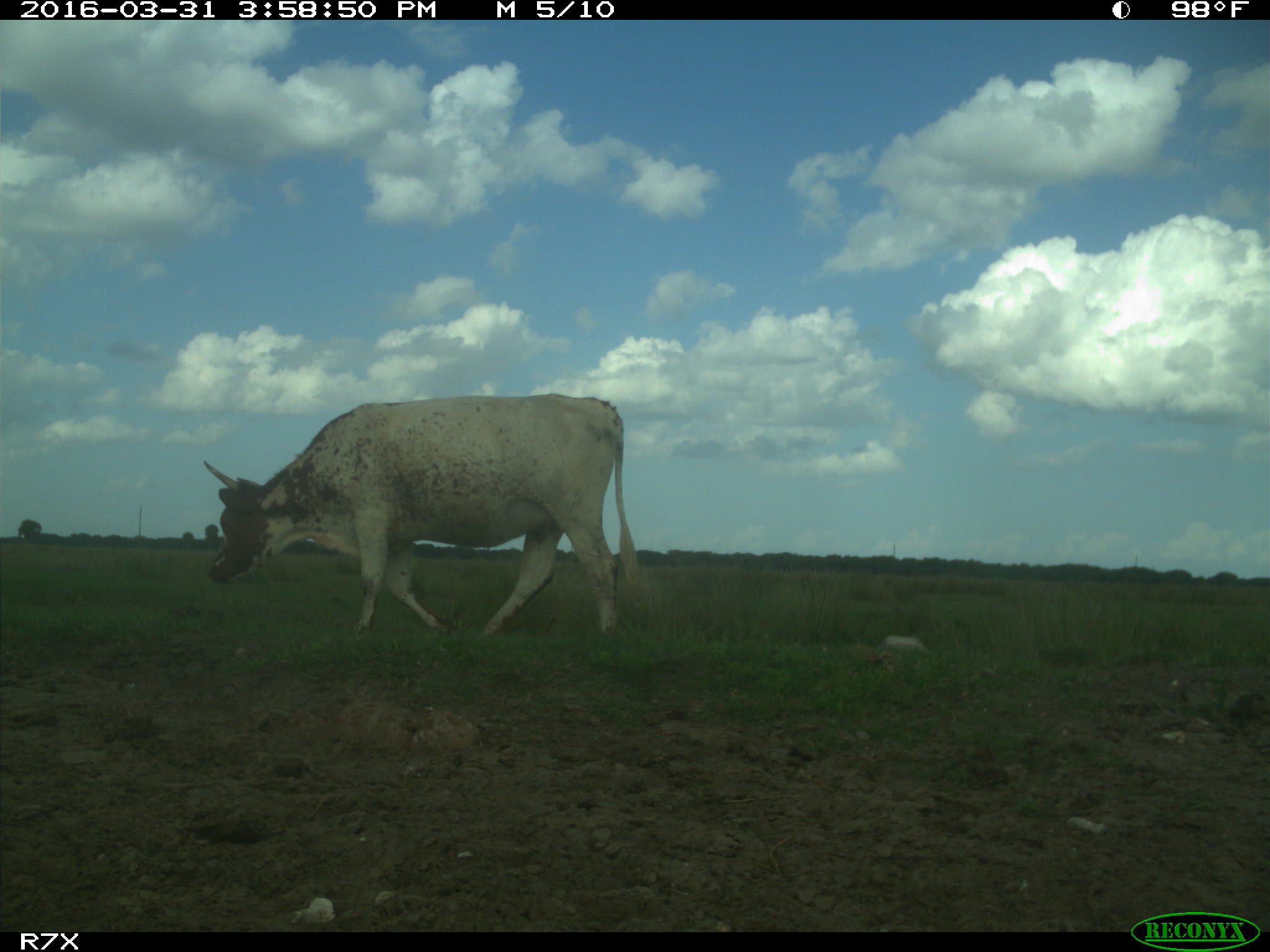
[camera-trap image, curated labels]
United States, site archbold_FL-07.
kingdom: Animalia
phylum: Chordata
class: Mammalia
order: Artiodactyla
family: Bovidae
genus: Bos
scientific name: Bos taurus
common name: domestic cow